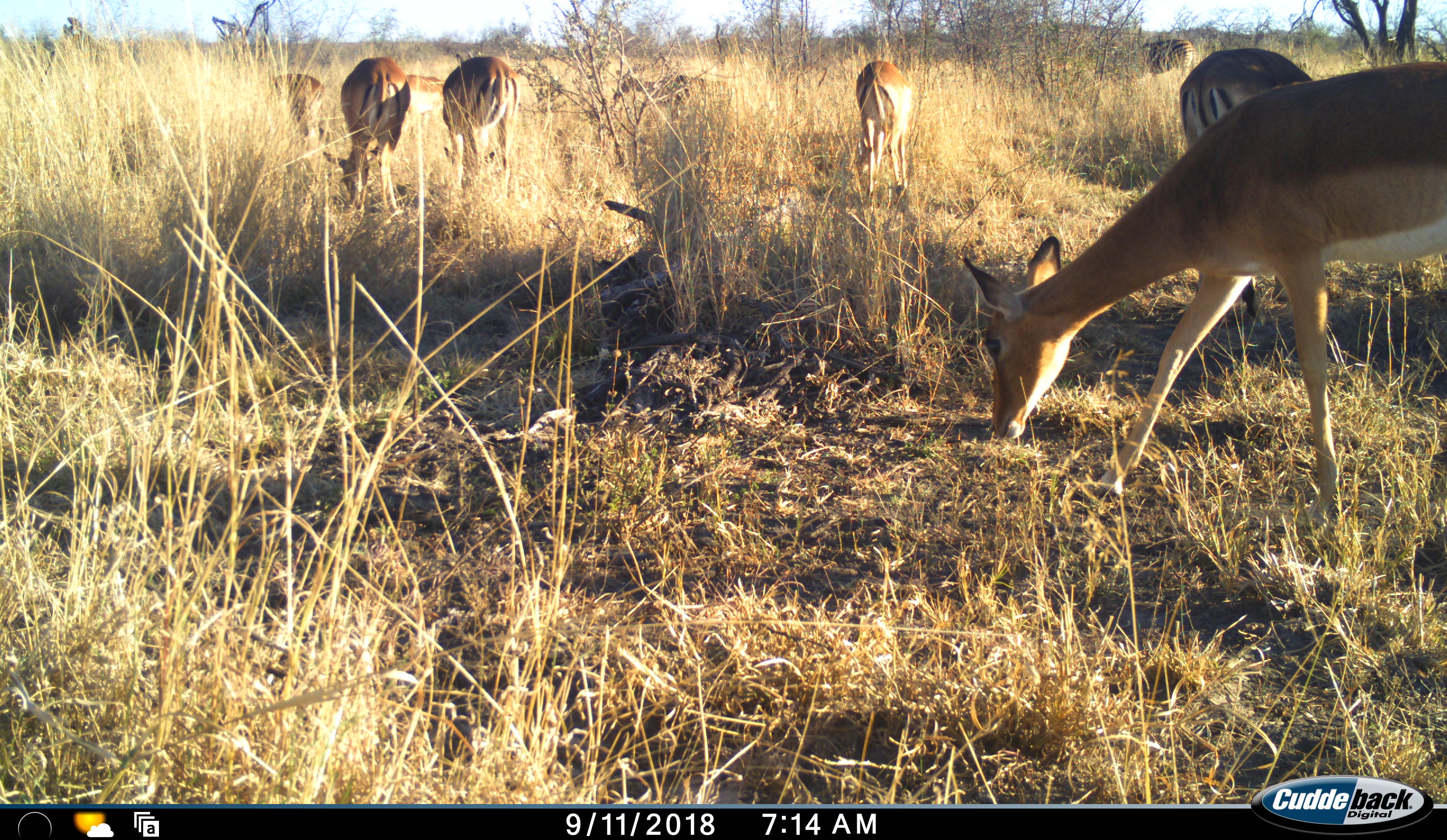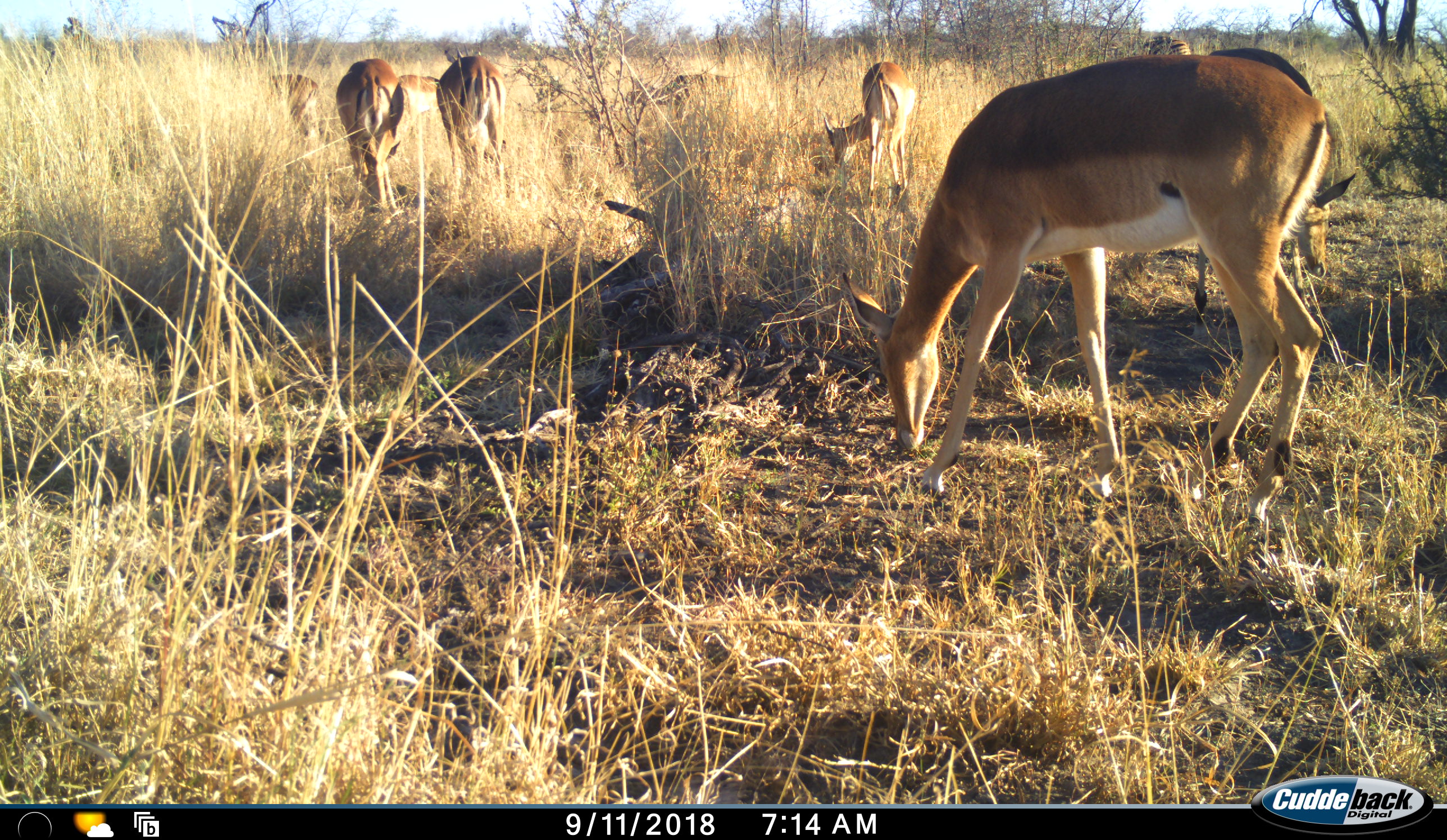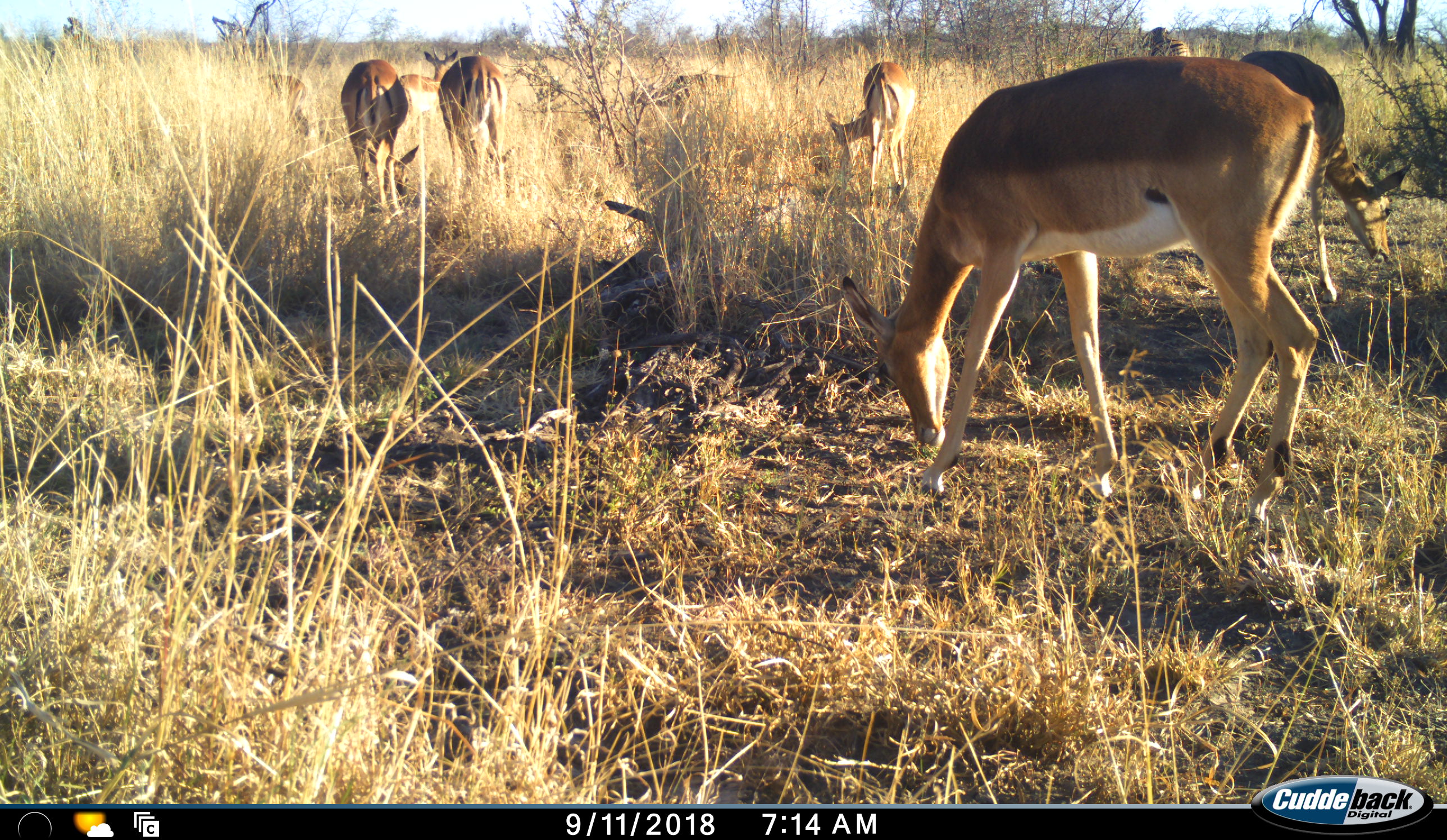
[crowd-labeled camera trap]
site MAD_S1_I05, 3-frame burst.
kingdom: Animalia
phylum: Chordata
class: Mammalia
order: Artiodactyla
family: Bovidae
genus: Aepyceros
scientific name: Aepyceros melampus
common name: impala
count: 8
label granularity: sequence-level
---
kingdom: Animalia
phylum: Chordata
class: Mammalia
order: Perissodactyla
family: Equidae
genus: Equus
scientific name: Equus quagga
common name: plains zebra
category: zebraplains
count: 1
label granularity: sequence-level